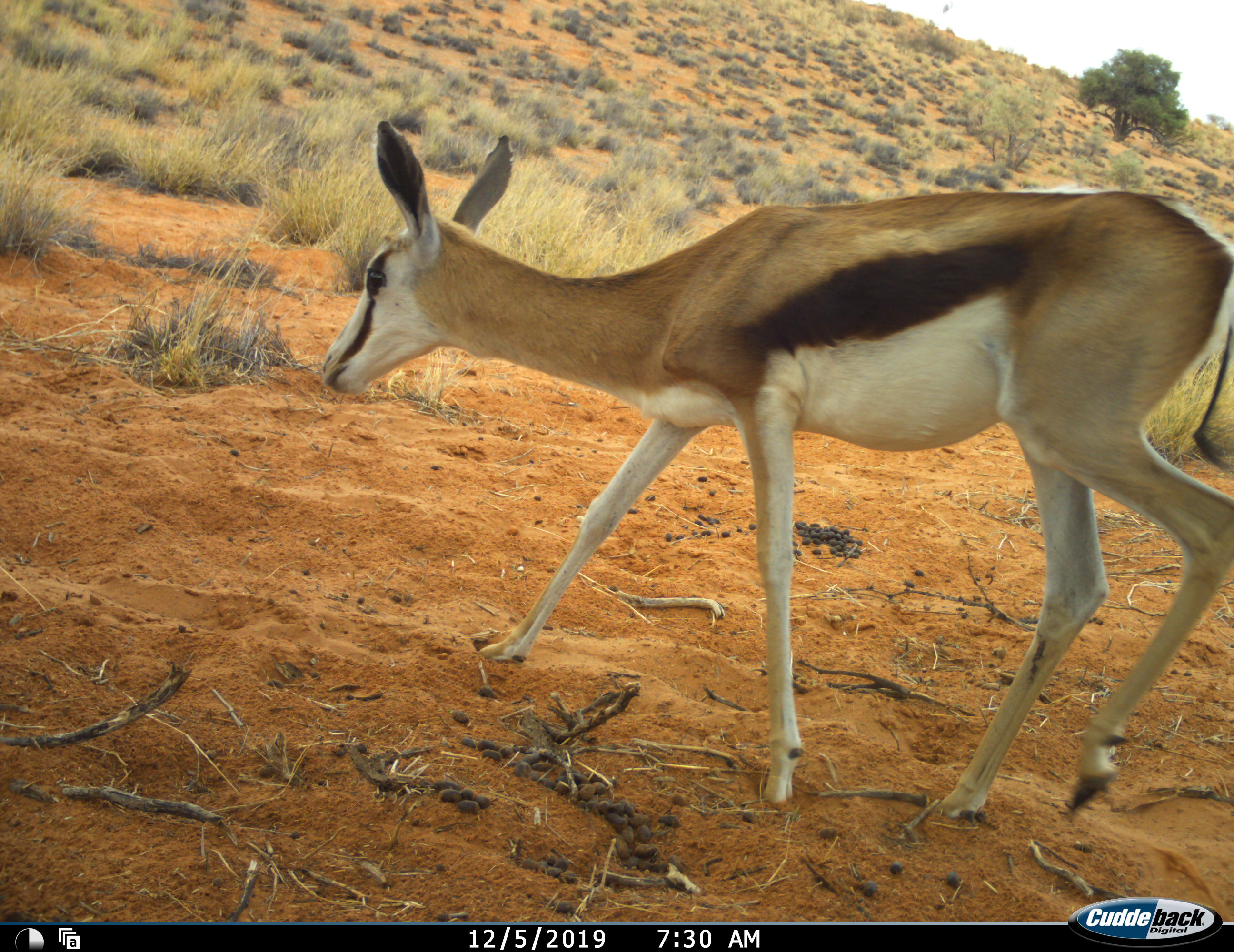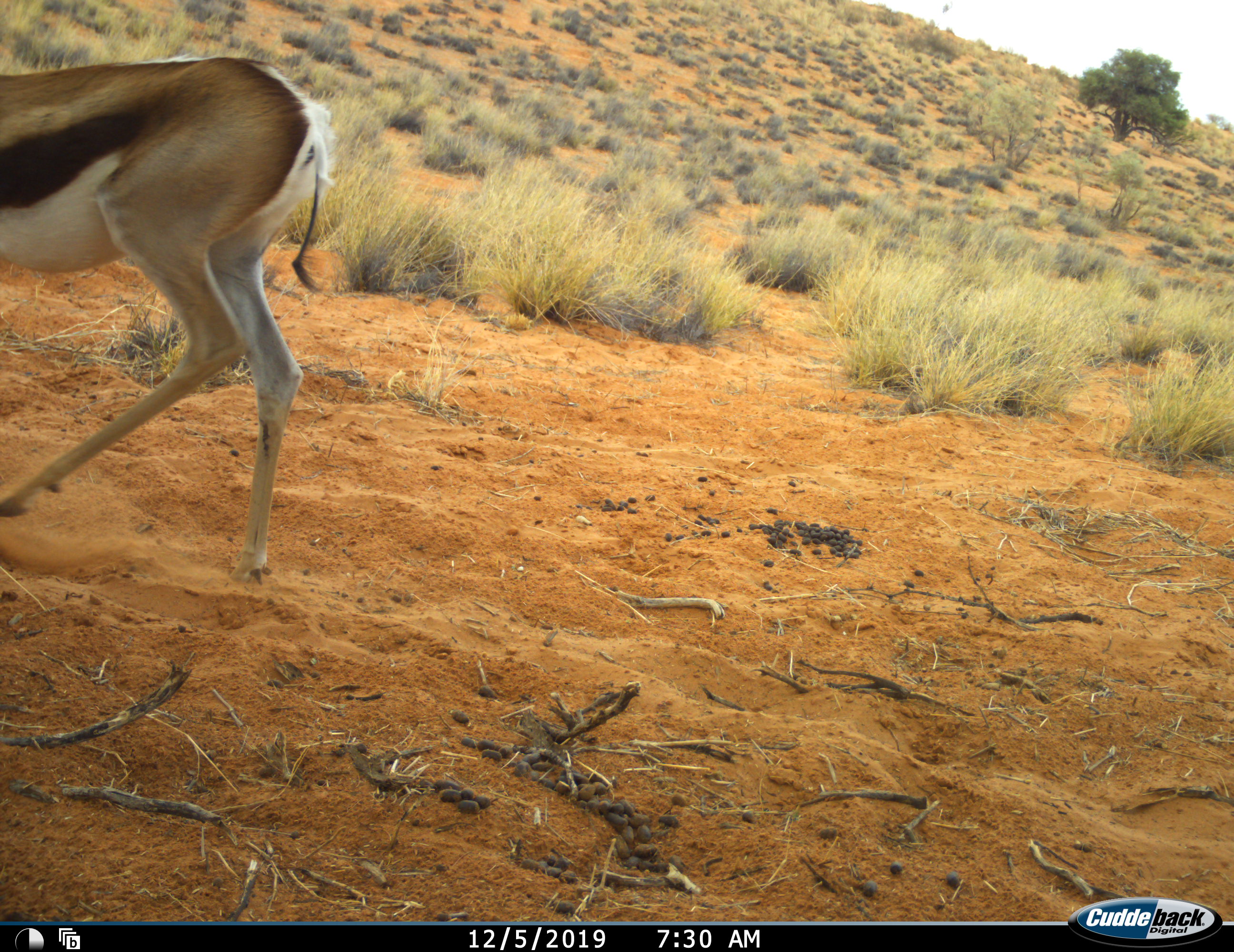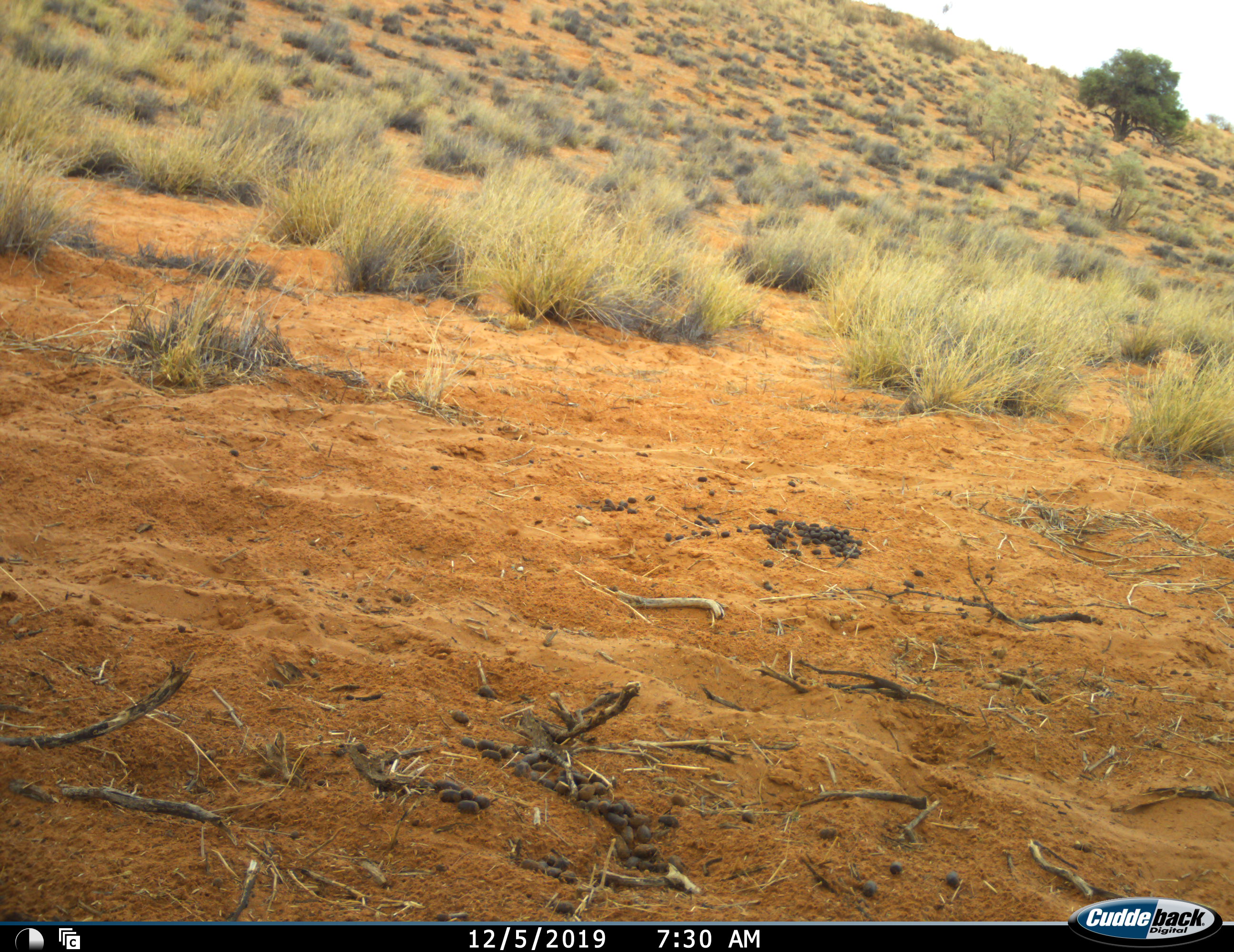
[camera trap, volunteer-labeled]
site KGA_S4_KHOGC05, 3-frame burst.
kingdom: Animalia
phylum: Chordata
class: Mammalia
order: Artiodactyla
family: Bovidae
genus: Antidorcas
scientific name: Antidorcas marsupialis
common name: springbok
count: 1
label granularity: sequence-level